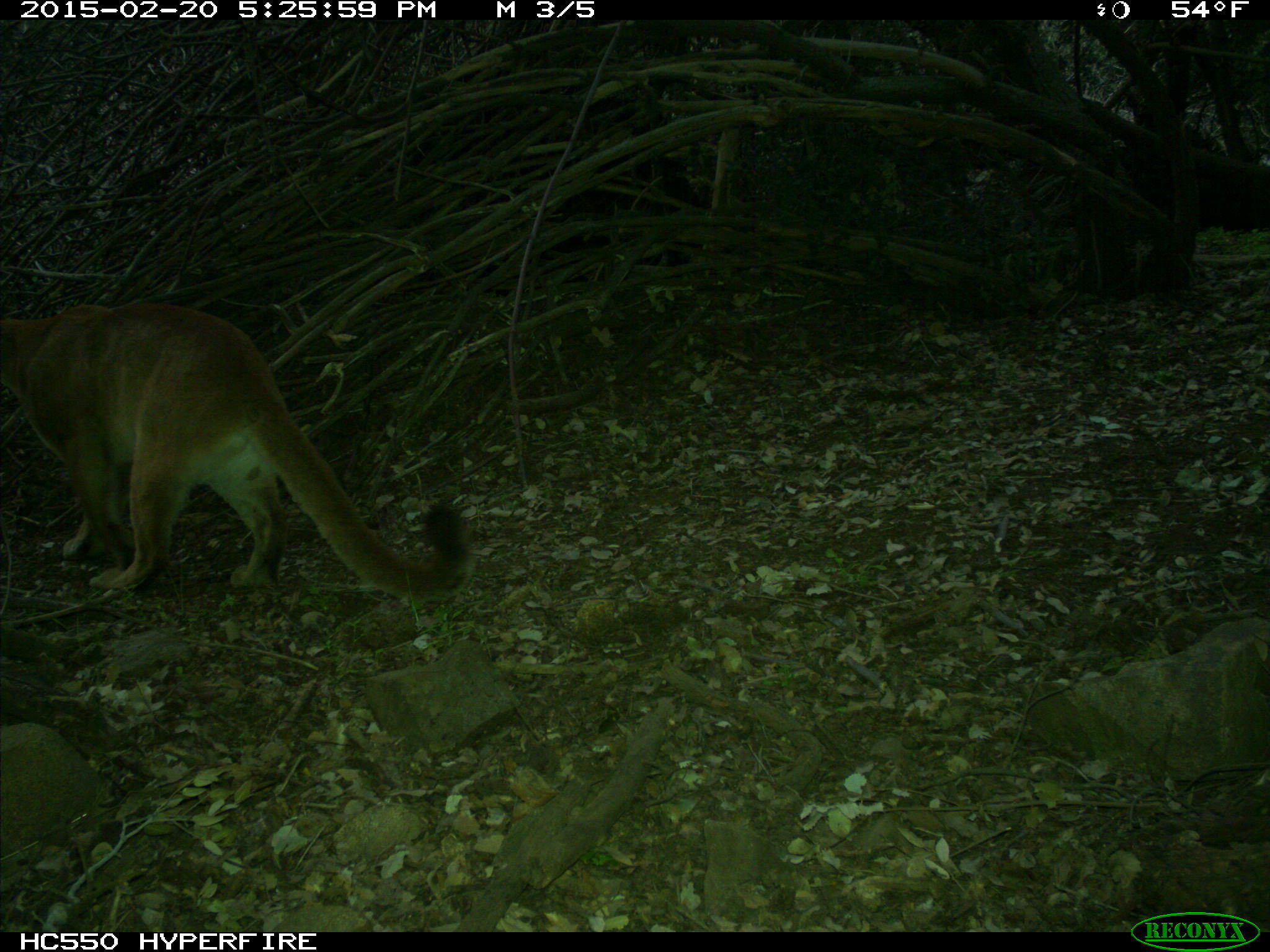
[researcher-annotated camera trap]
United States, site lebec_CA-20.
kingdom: Animalia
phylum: Chordata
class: Mammalia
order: Carnivora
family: Felidae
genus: Puma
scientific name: Puma concolor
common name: mountain lion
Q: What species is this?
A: Puma concolor (mountain lion).